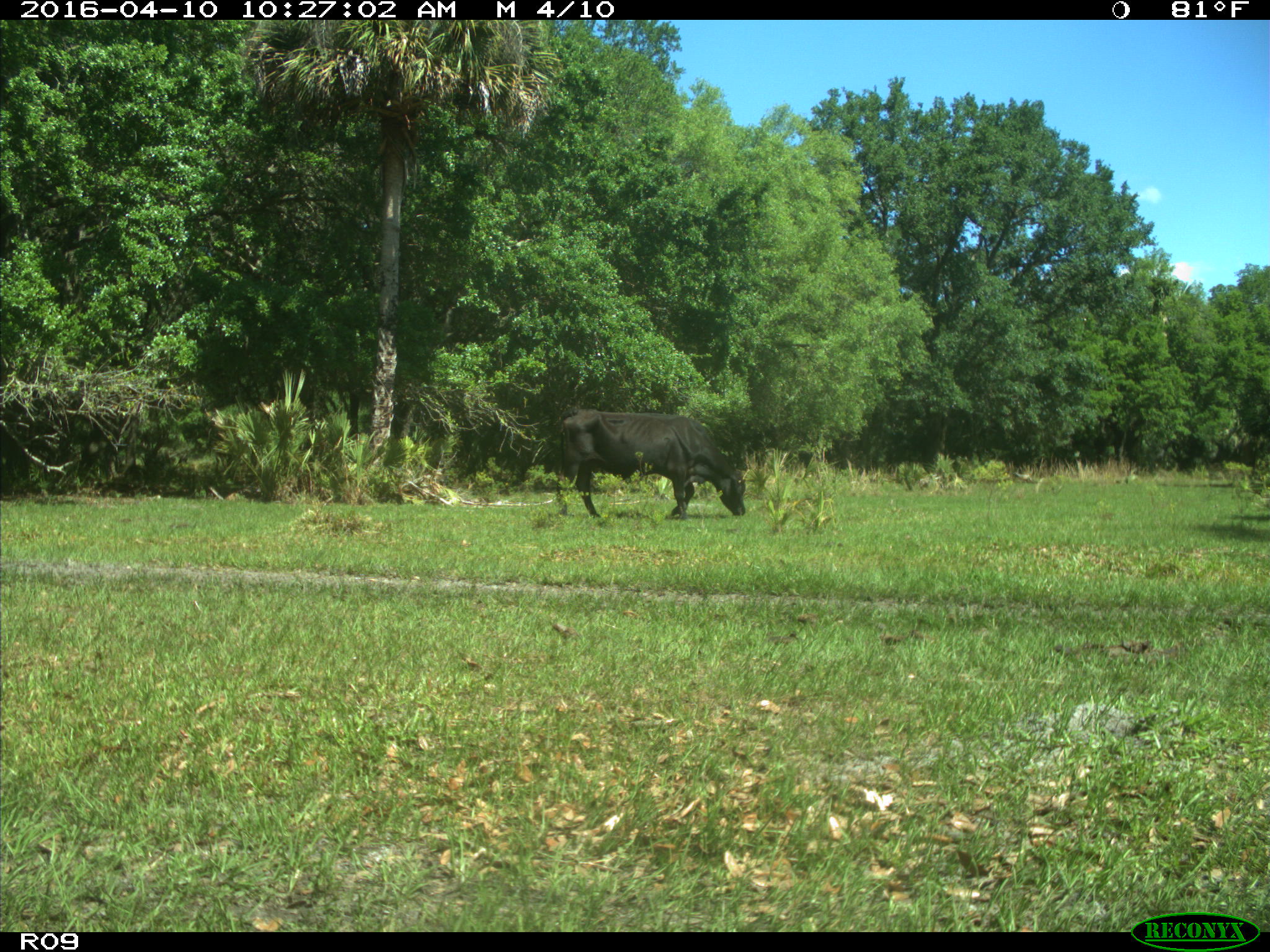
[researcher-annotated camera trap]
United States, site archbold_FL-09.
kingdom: Animalia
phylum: Chordata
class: Mammalia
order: Artiodactyla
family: Bovidae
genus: Bos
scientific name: Bos taurus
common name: domestic cow